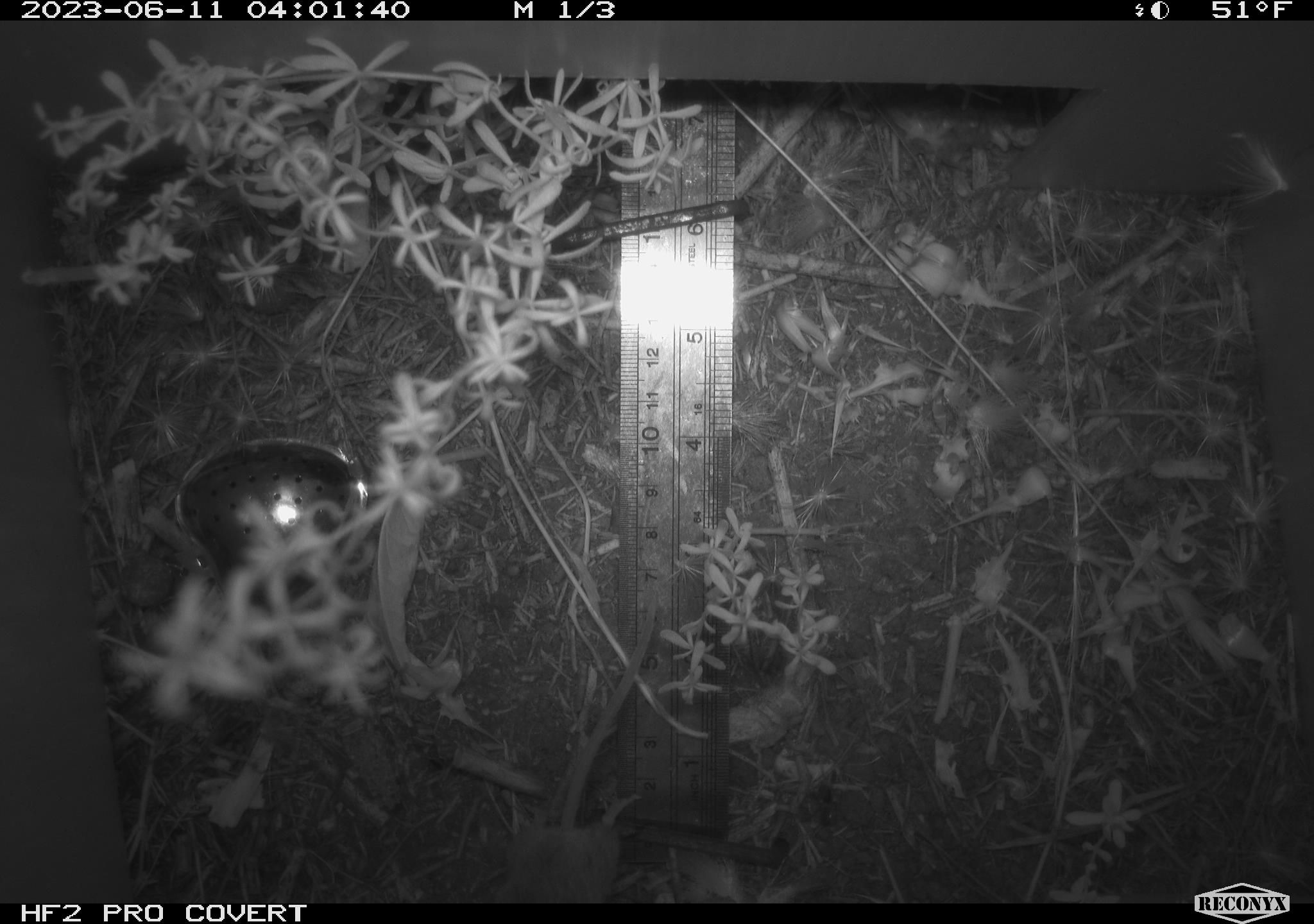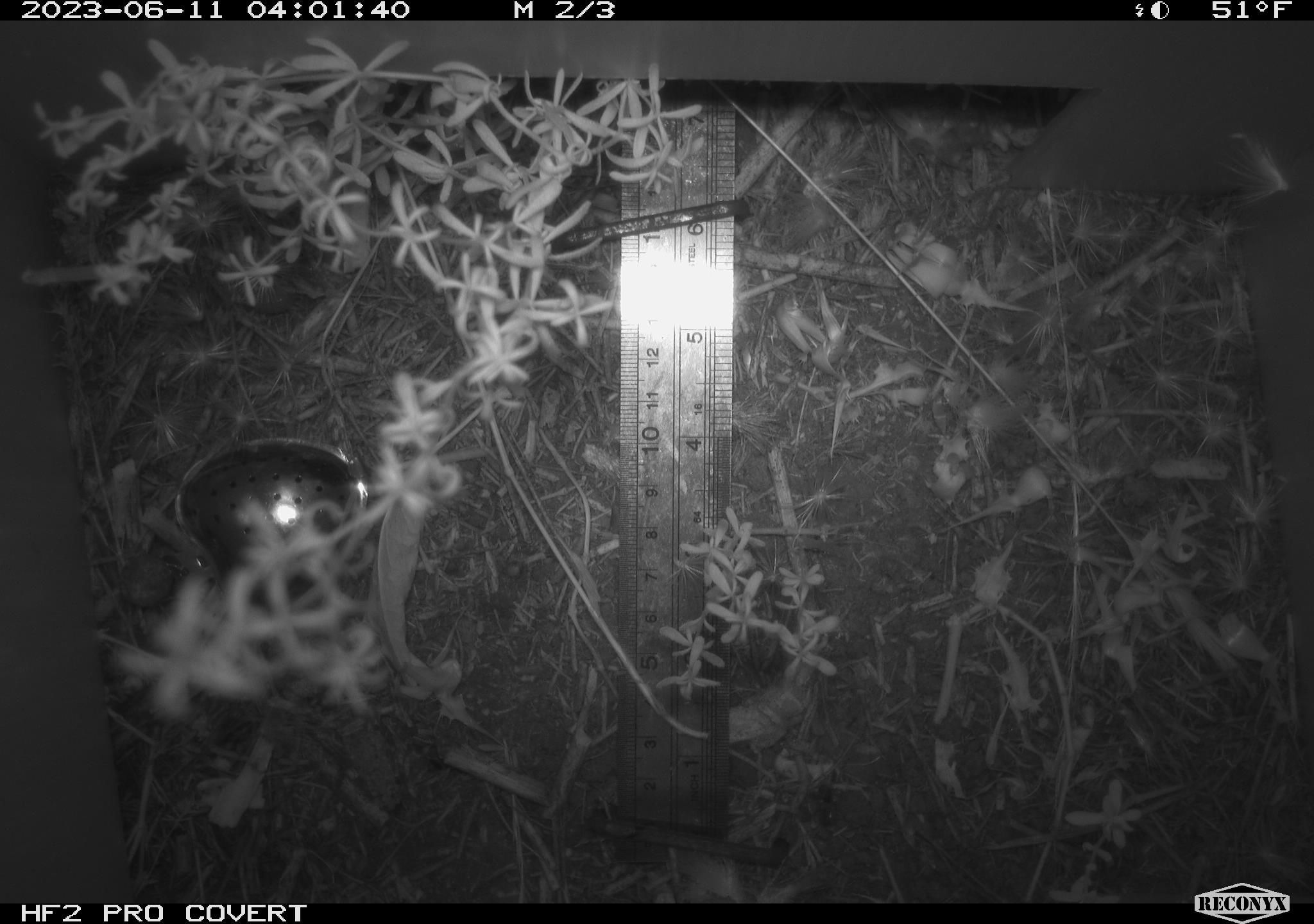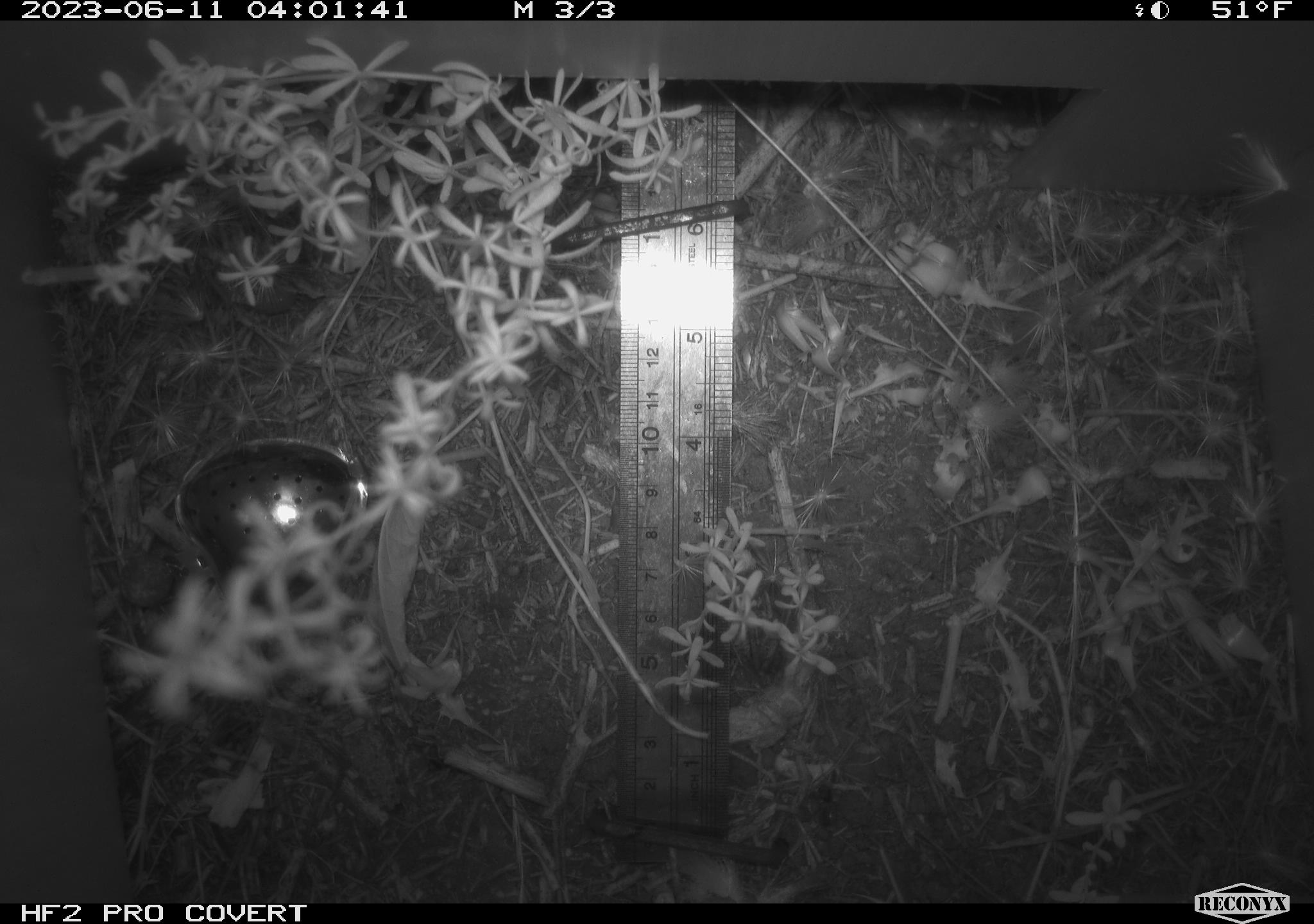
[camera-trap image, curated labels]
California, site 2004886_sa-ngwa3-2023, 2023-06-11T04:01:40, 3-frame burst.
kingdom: Animalia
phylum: Chordata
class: Mammalia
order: Rodentia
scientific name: Rodentia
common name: mouse species